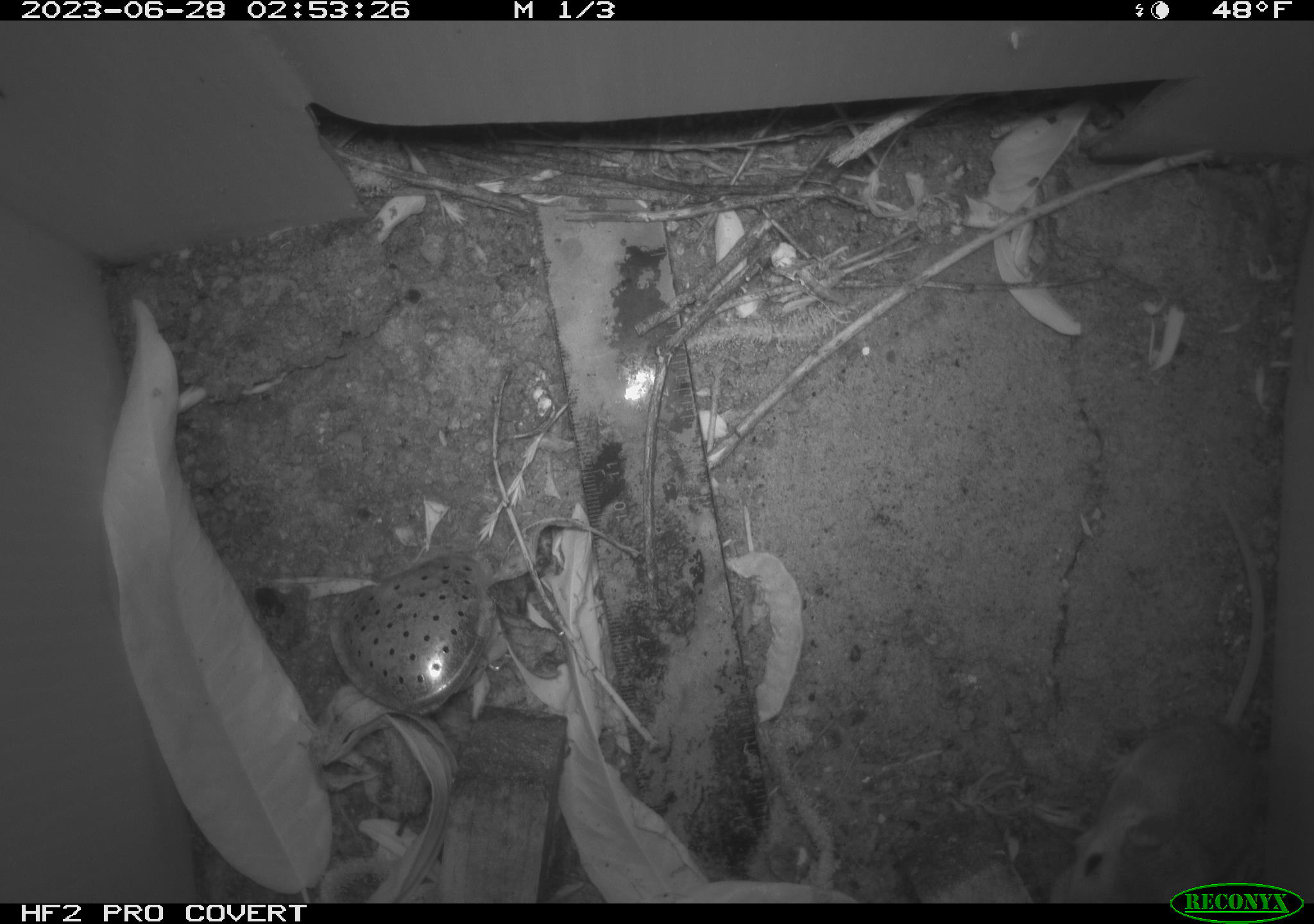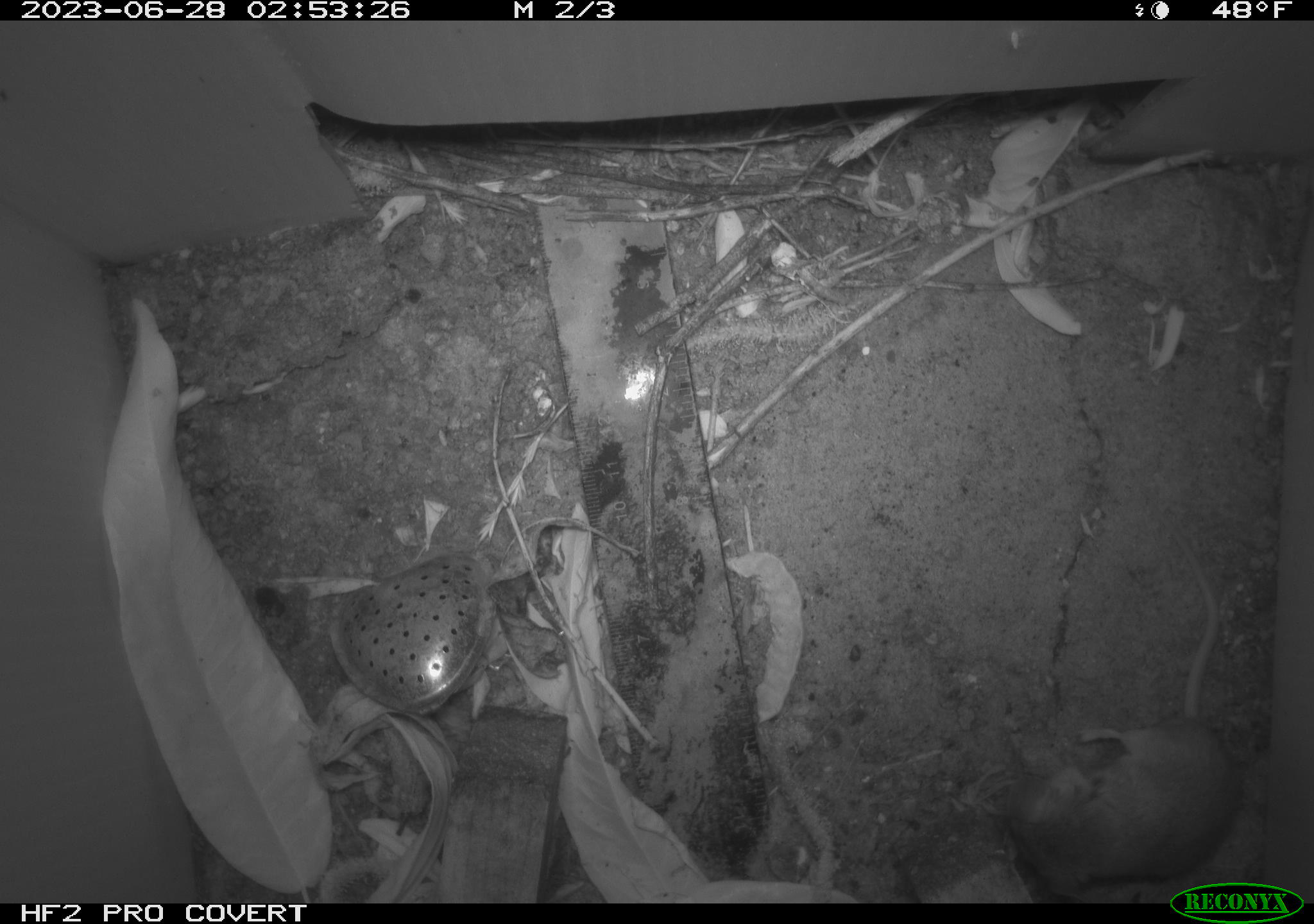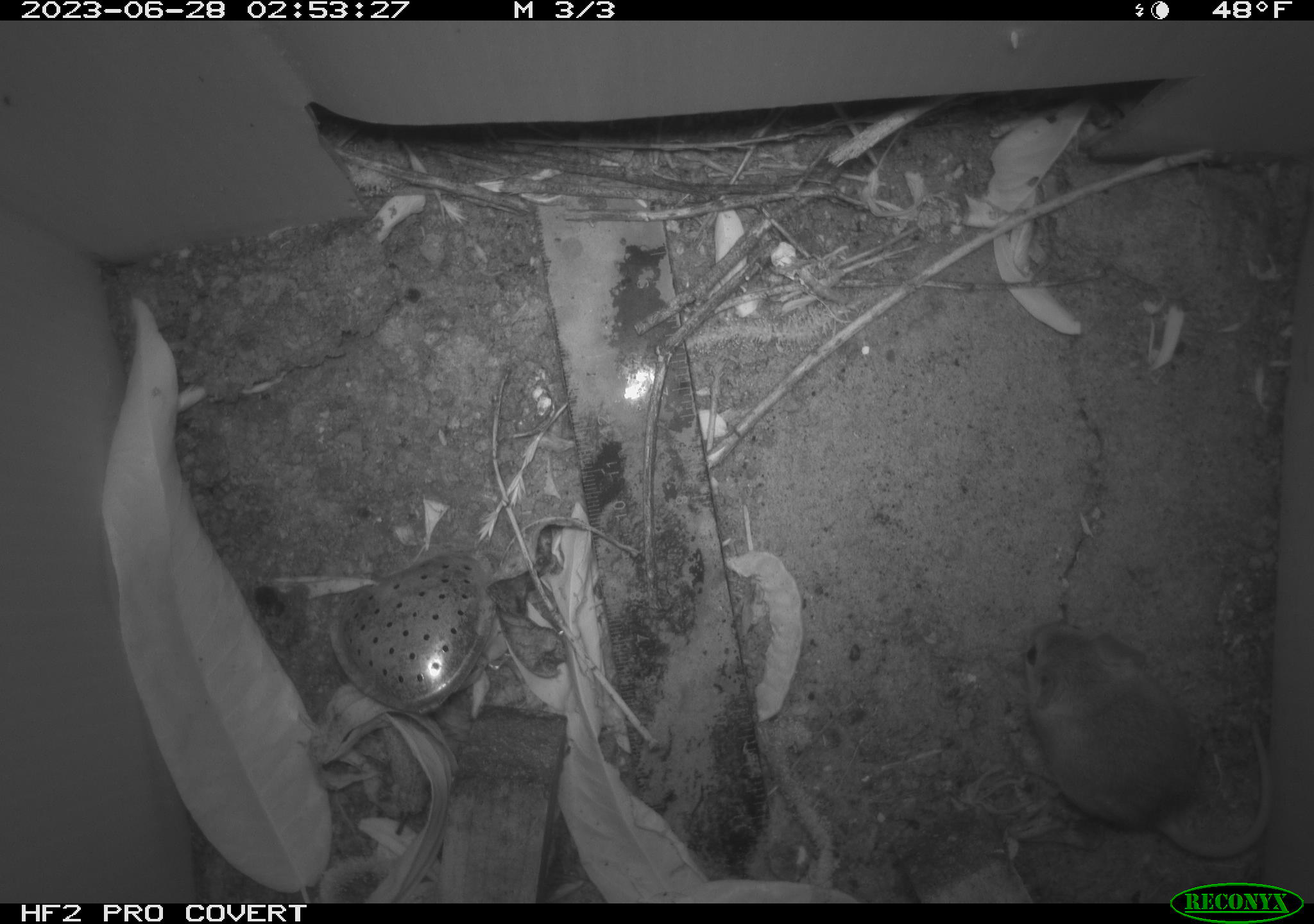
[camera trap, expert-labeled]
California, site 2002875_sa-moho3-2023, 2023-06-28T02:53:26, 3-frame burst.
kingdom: Animalia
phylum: Chordata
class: Mammalia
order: Rodentia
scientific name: Rodentia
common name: mouse species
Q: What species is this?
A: Mouse species (Rodentia).